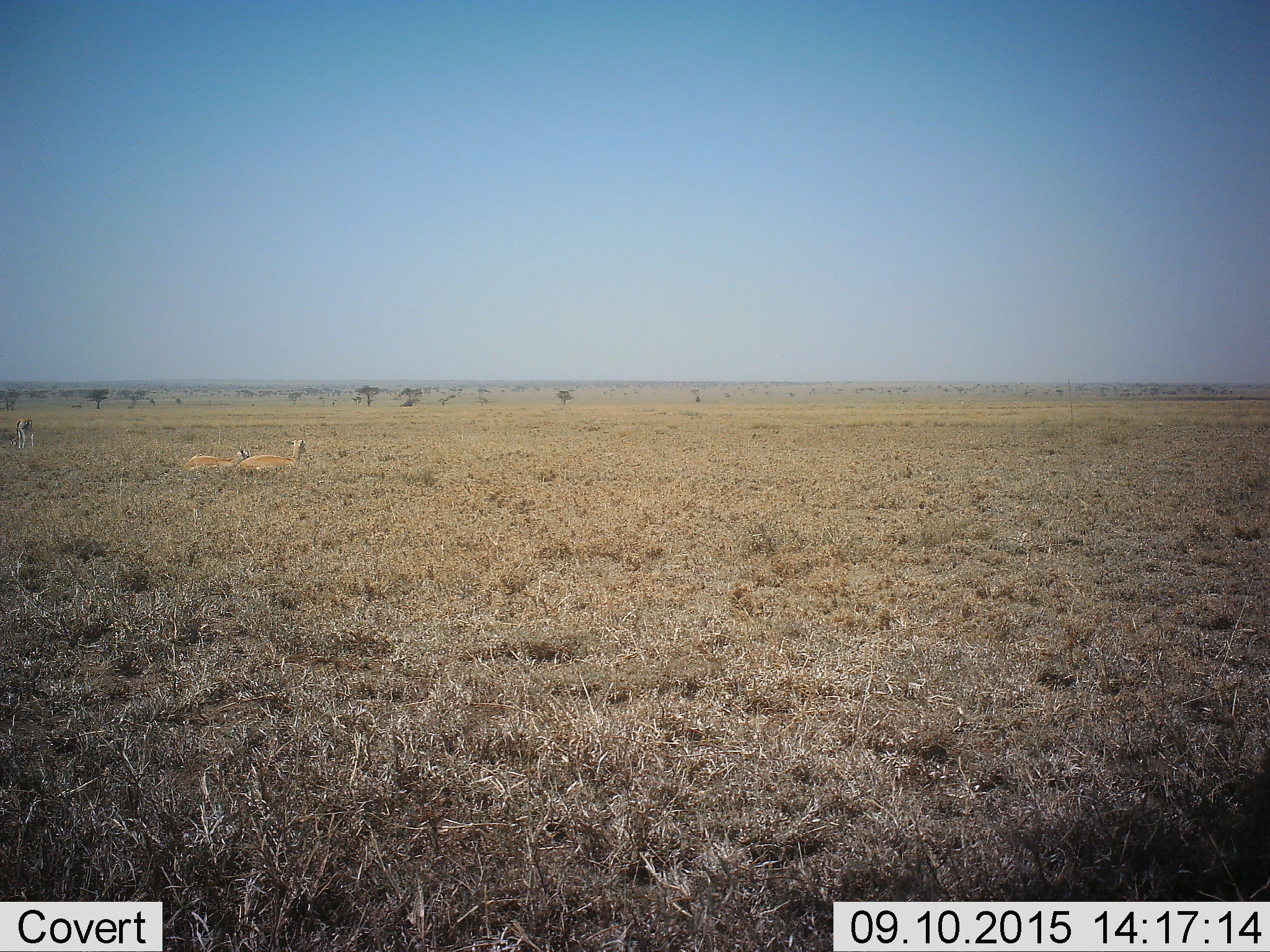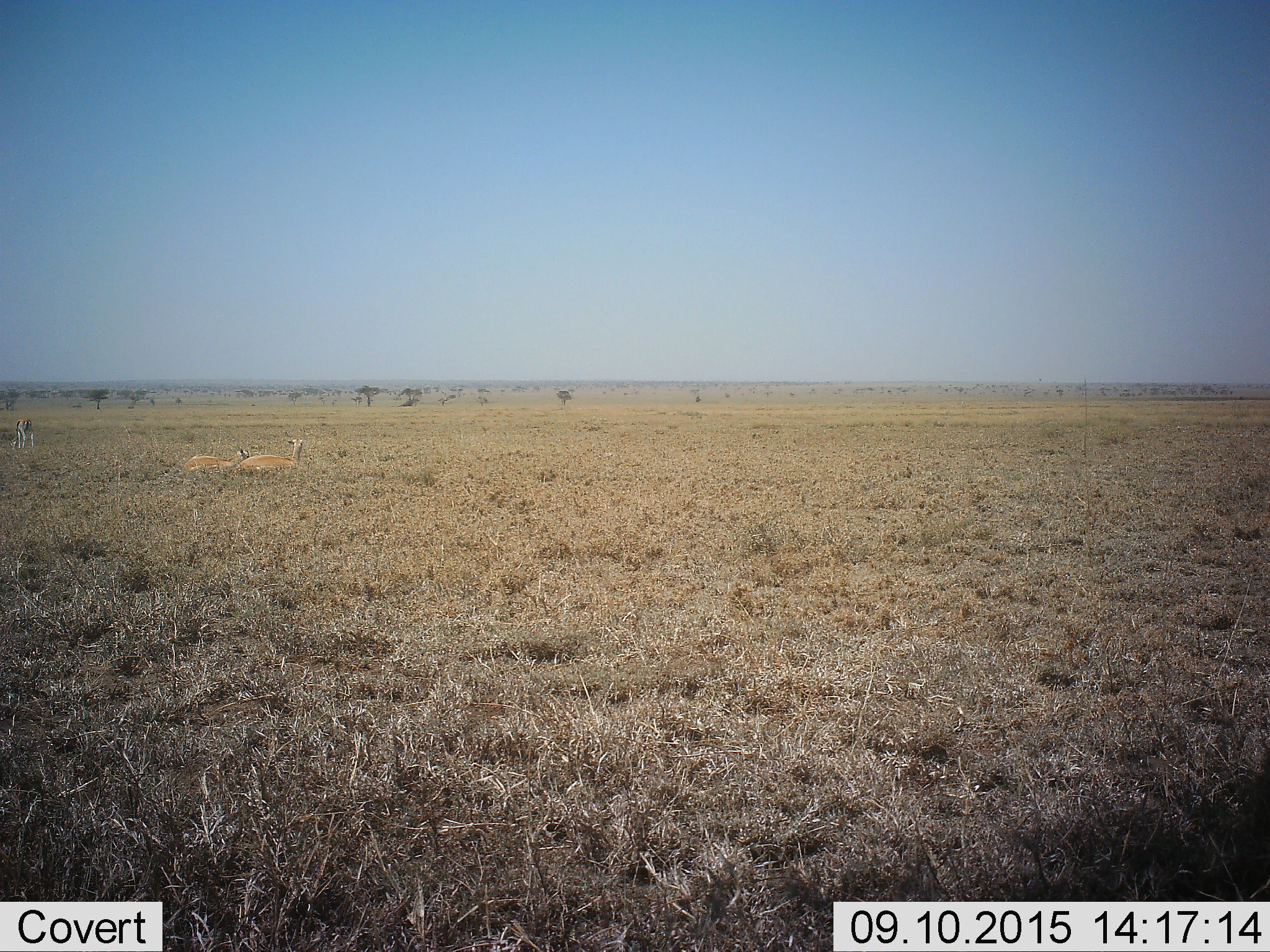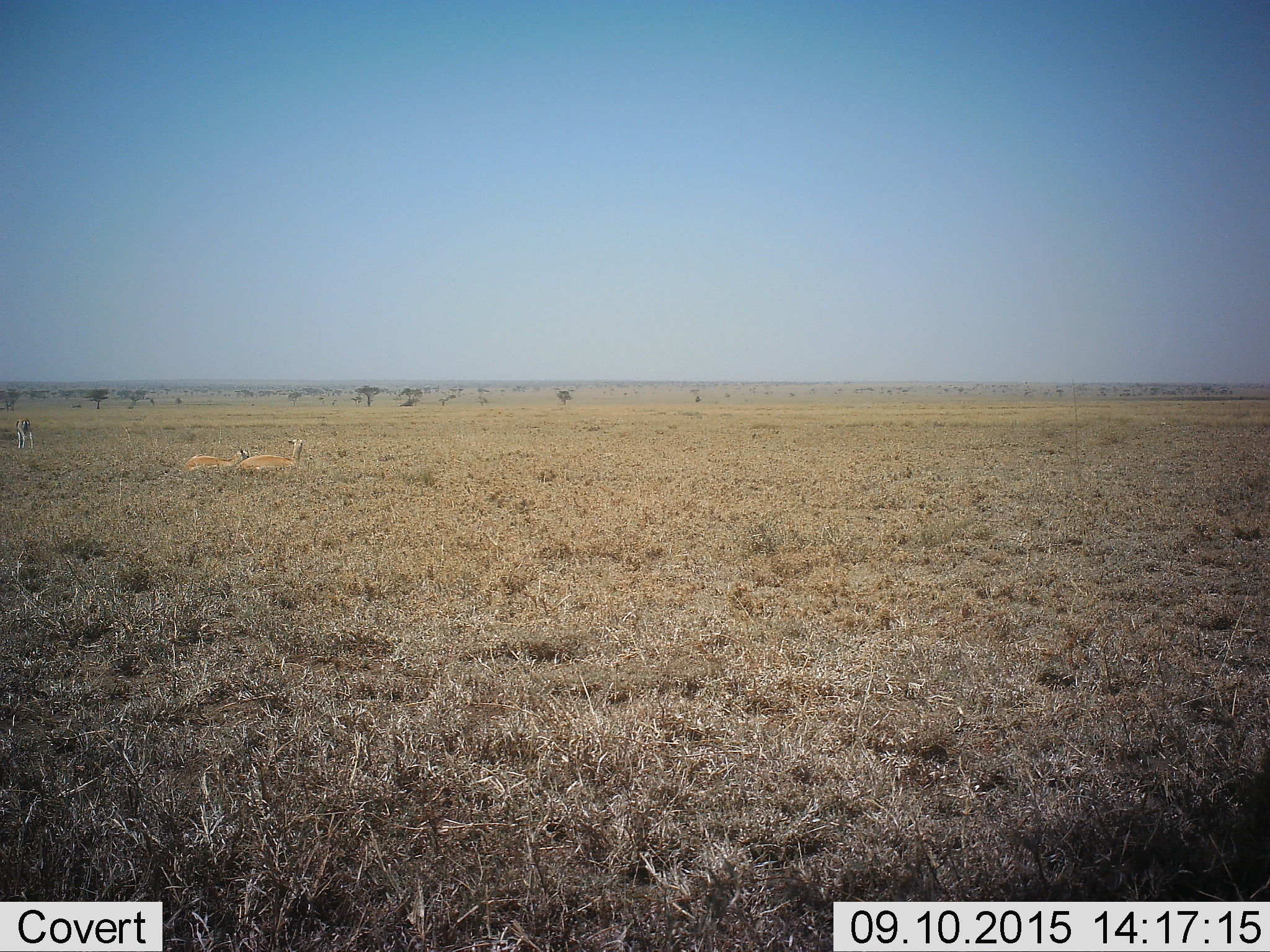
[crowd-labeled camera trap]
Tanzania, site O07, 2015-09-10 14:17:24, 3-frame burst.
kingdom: Animalia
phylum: Chordata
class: Mammalia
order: Artiodactyla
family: Bovidae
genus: Eudorcas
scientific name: Eudorcas thomsonii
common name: thomson's gazelle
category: gazellethomsons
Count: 3.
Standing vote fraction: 20%.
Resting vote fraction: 80%.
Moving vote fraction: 0%.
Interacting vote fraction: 0%.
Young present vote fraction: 0%.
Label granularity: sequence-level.